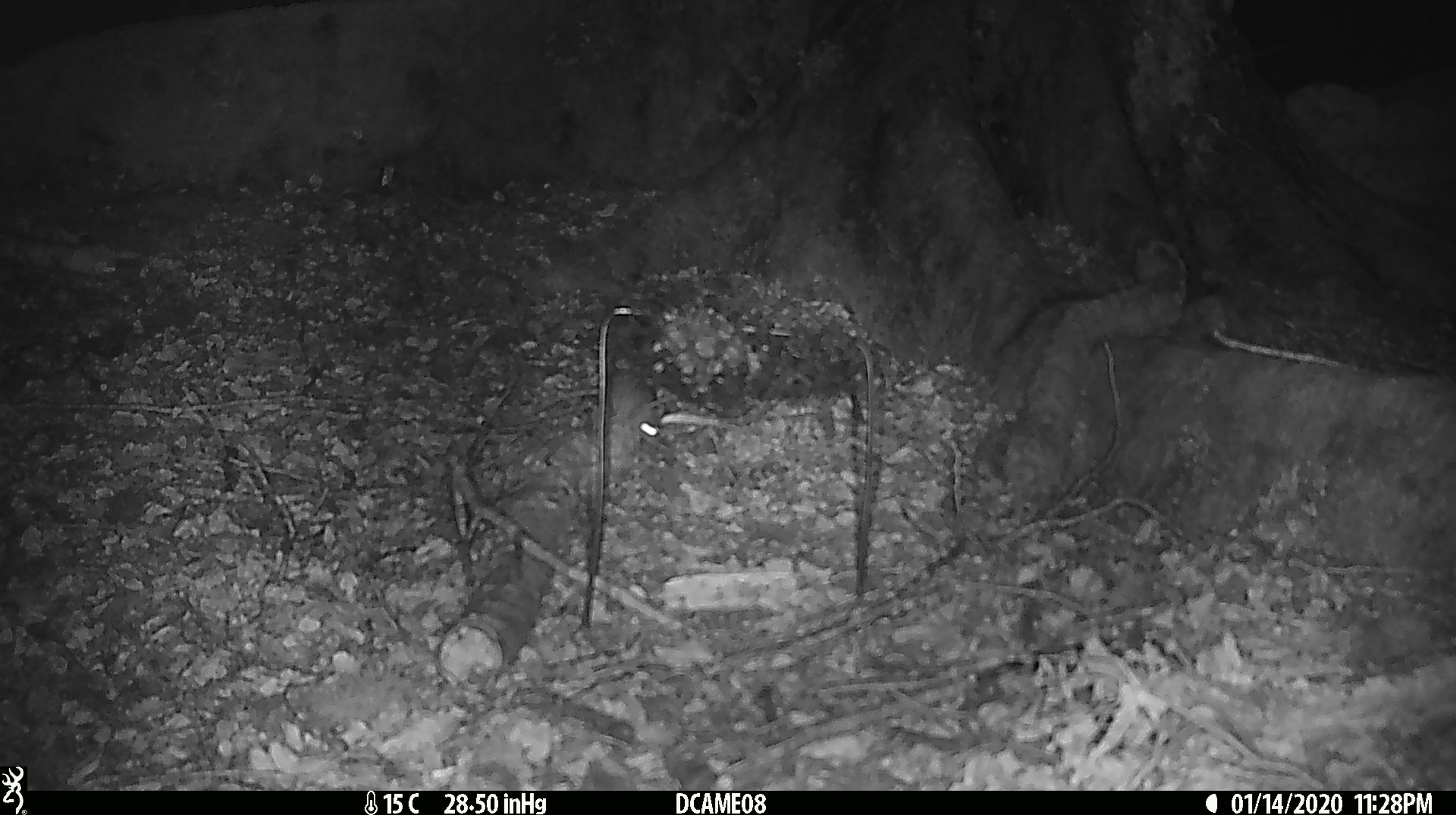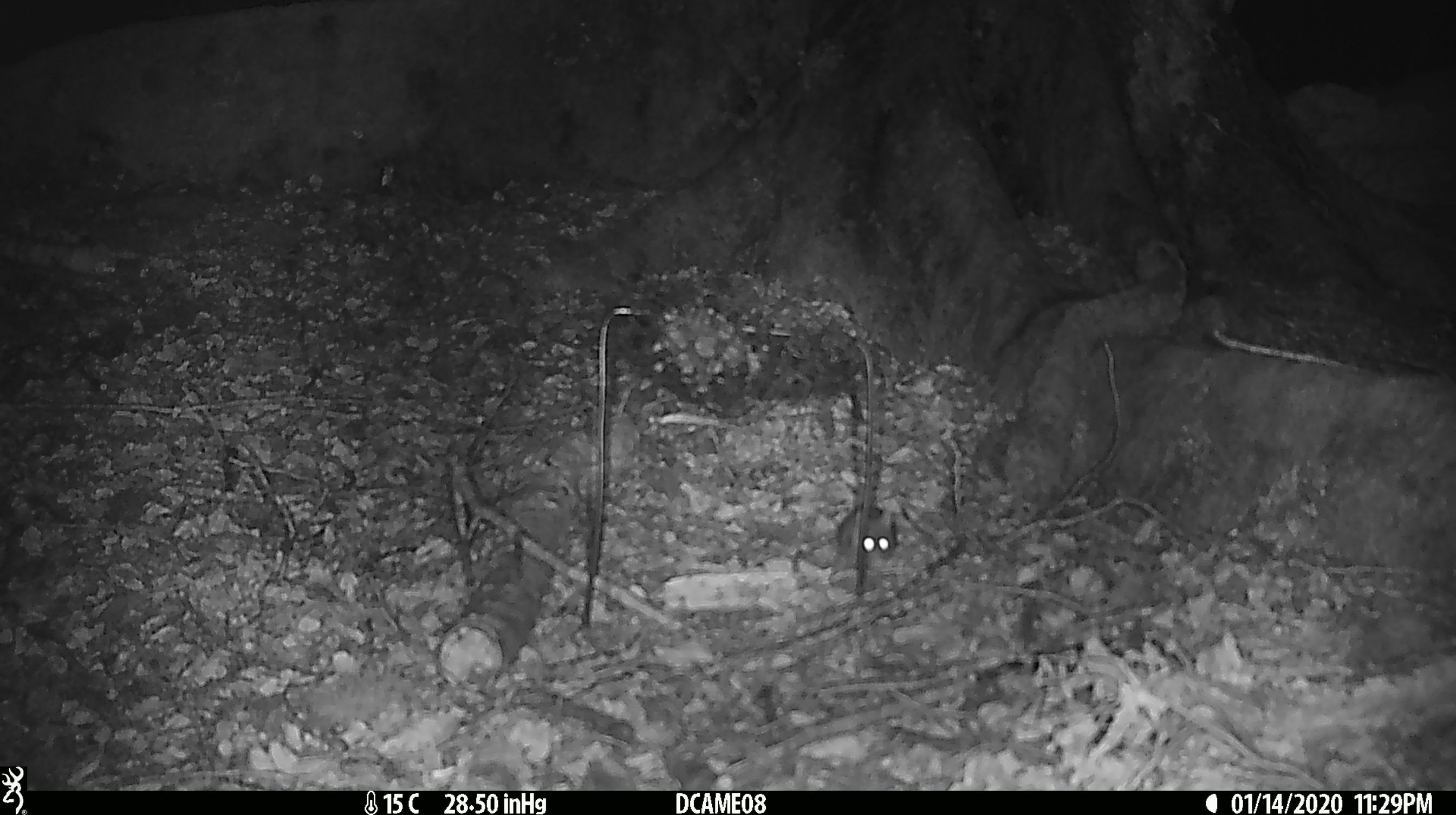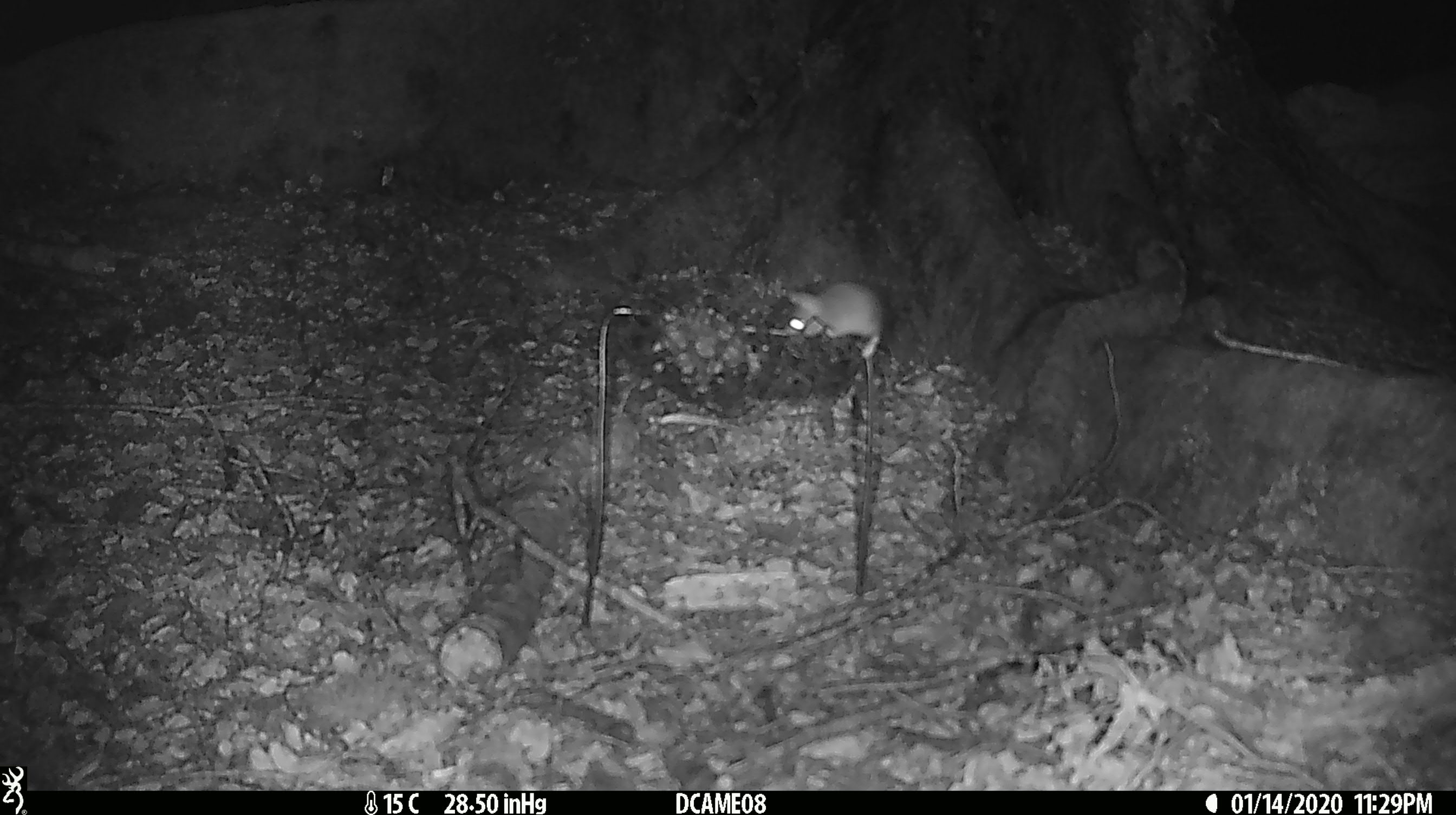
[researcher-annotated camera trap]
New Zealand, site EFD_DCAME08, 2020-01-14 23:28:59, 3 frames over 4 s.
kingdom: Animalia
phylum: Chordata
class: Mammalia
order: Rodentia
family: Muridae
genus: Mus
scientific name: Mus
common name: mouse